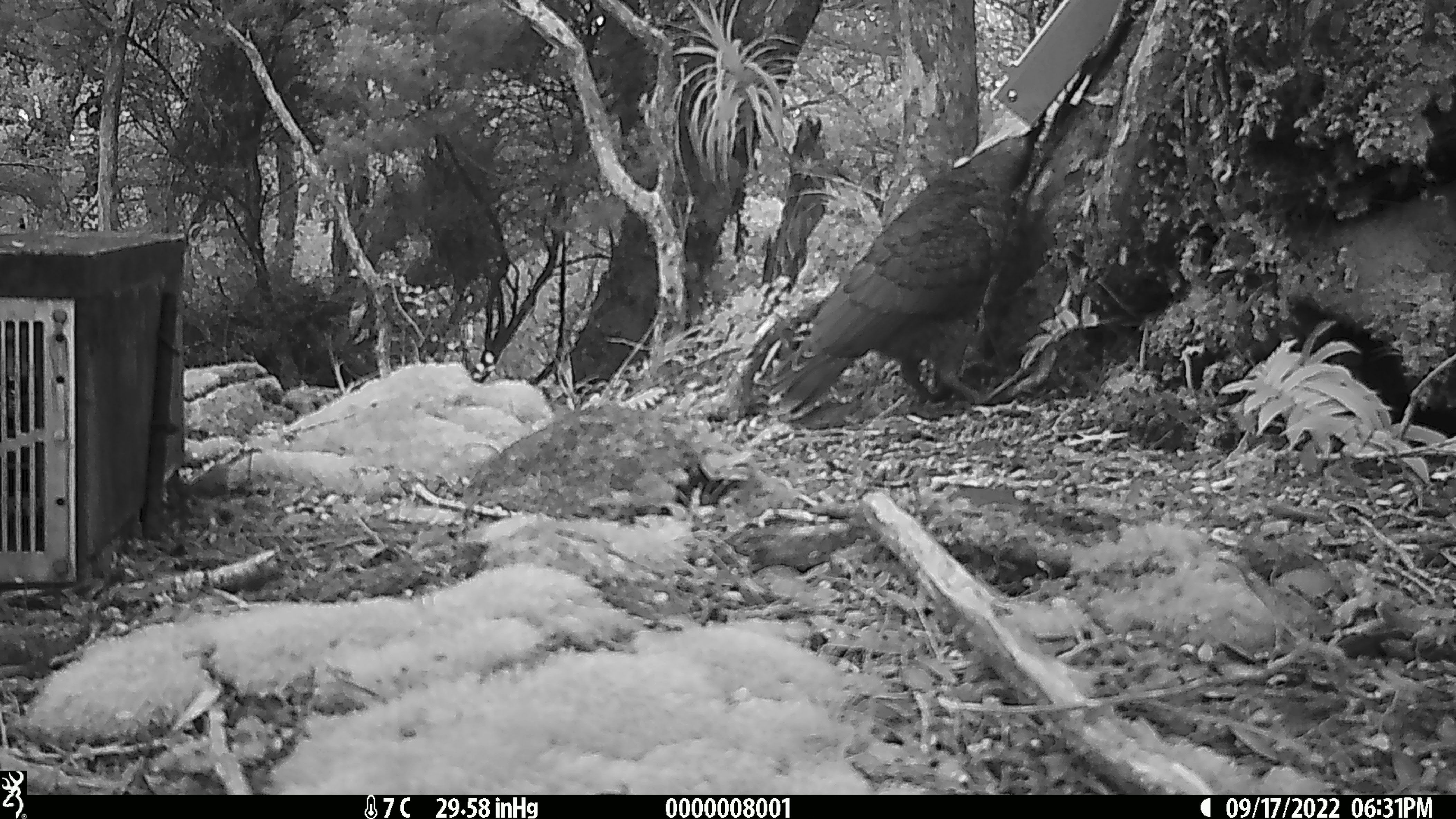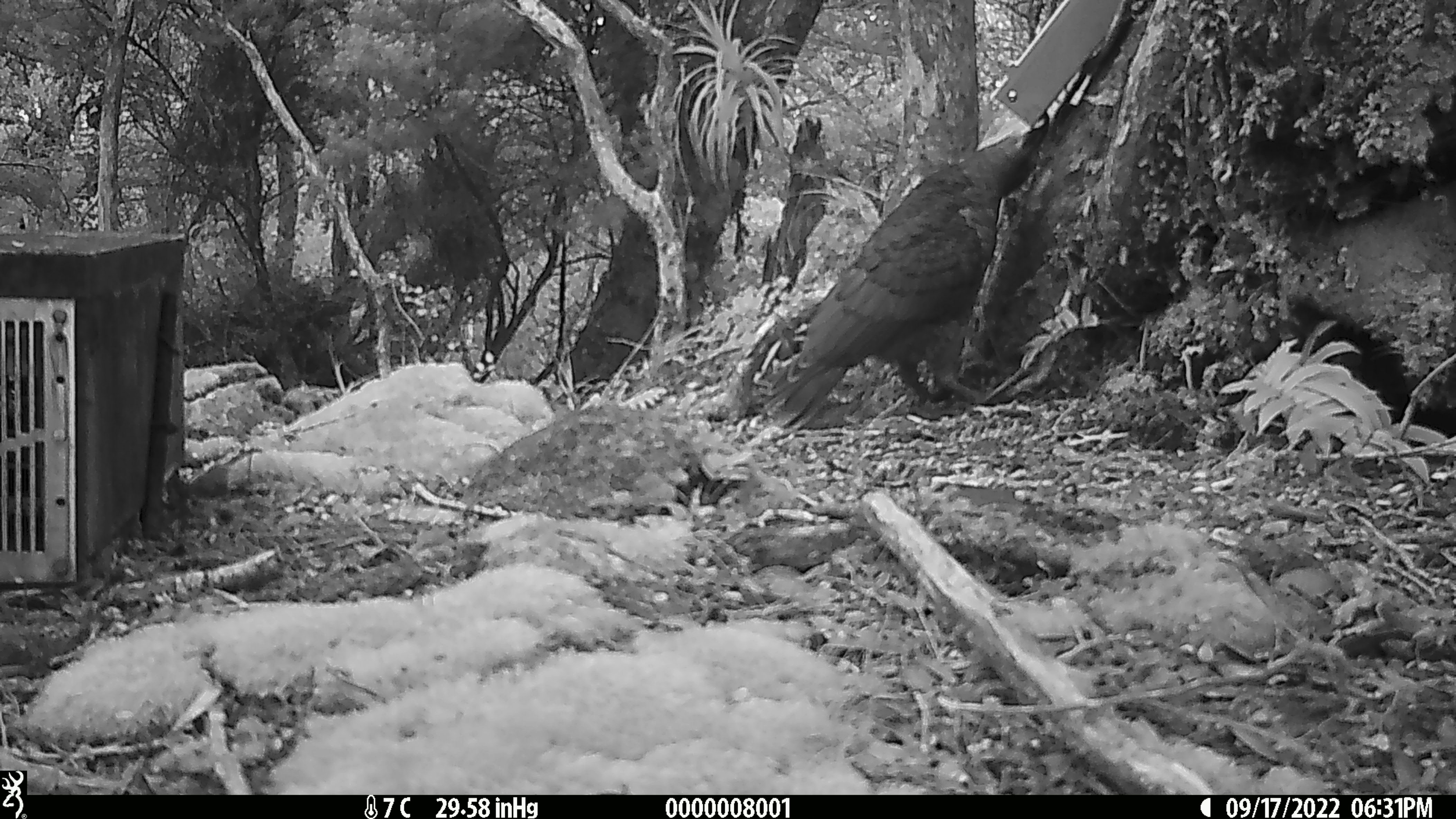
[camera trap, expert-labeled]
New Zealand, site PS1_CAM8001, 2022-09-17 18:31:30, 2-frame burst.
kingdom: Animalia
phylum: Chordata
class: Aves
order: Psittaciformes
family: Strigopidae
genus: Nestor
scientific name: Nestor notabilis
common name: kea